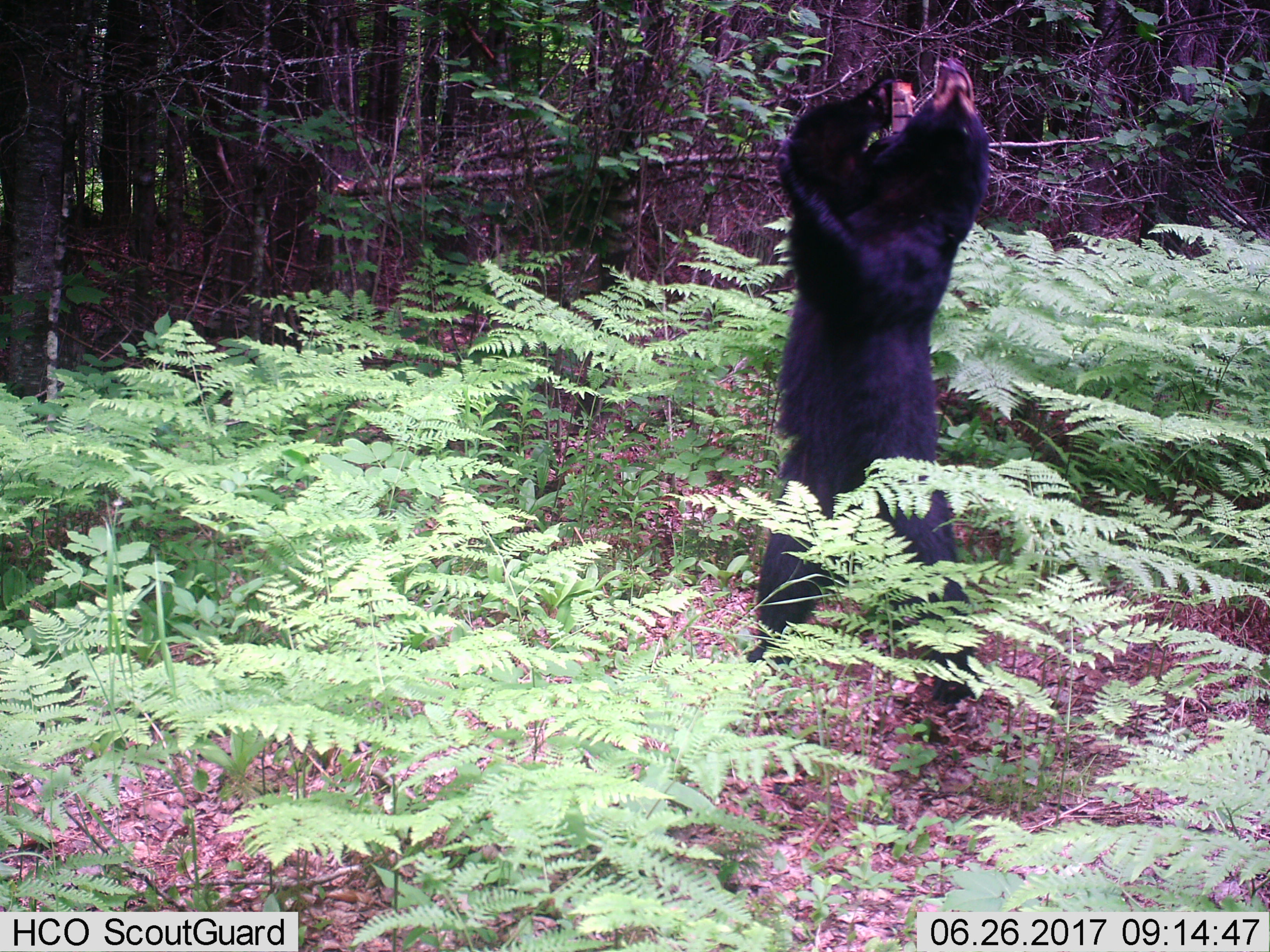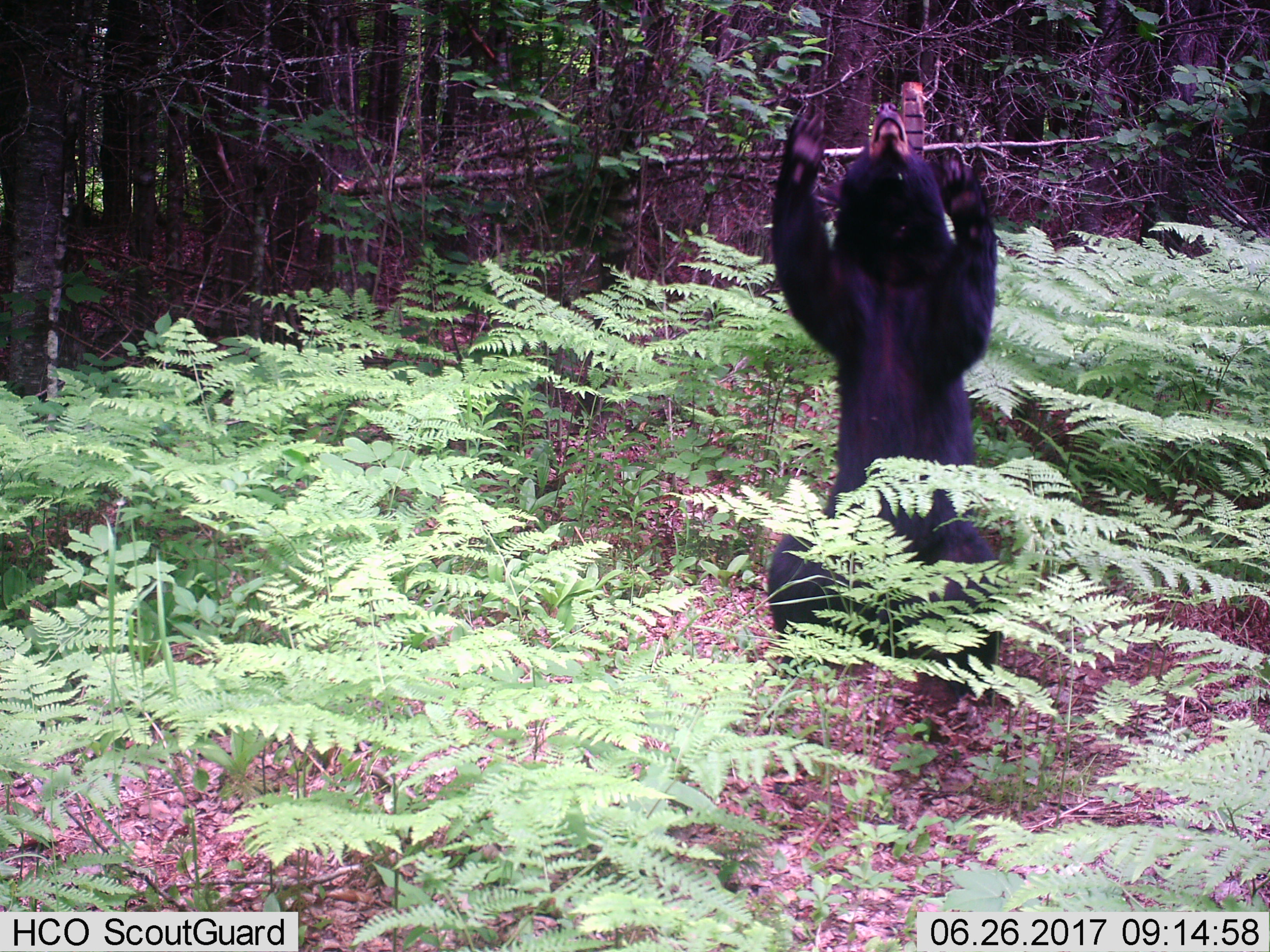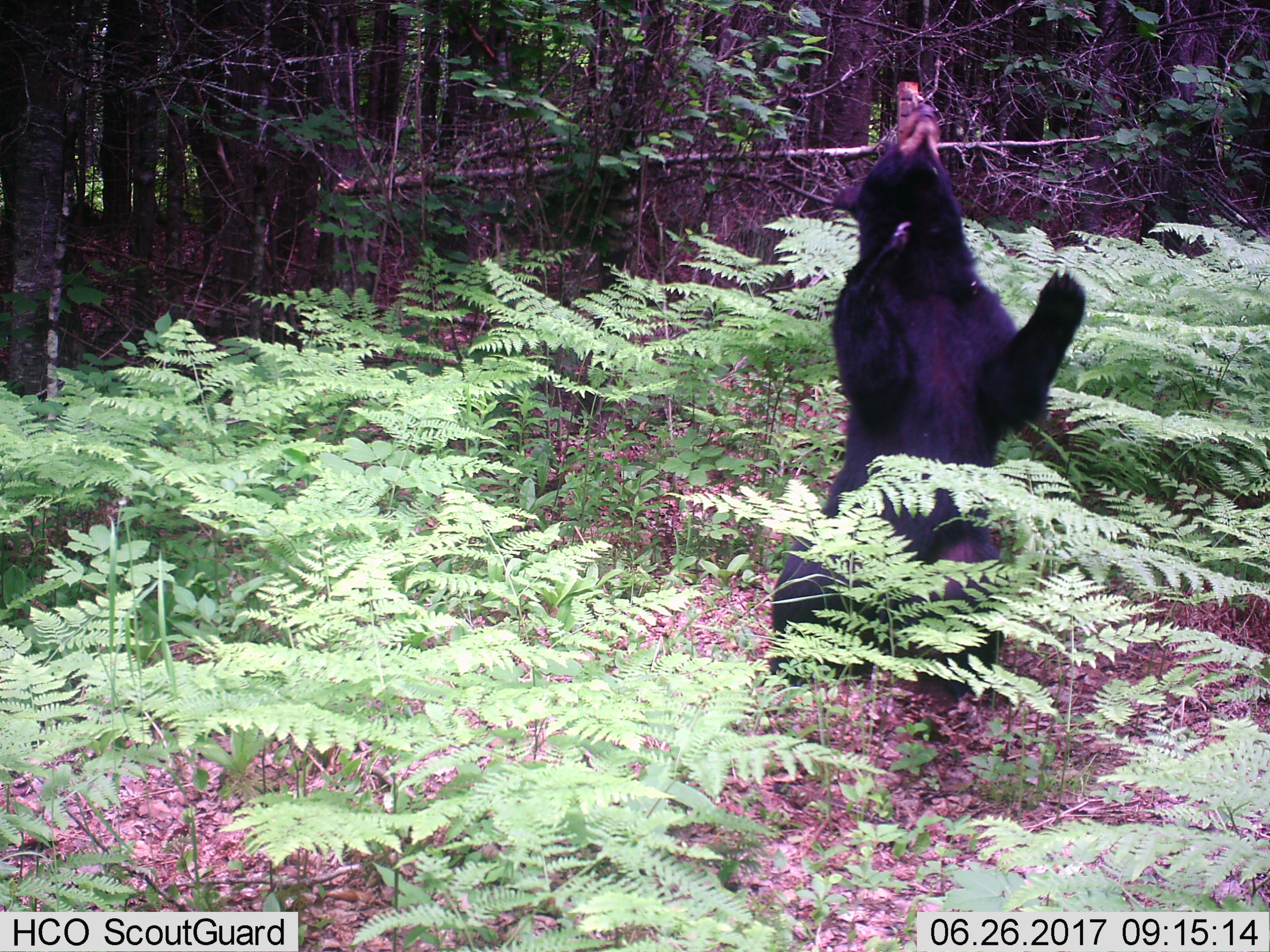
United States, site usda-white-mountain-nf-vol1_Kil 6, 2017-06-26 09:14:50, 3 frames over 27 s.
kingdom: Animalia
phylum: Chordata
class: Mammalia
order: Carnivora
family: Ursidae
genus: Ursus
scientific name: Ursus americanus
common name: black bear